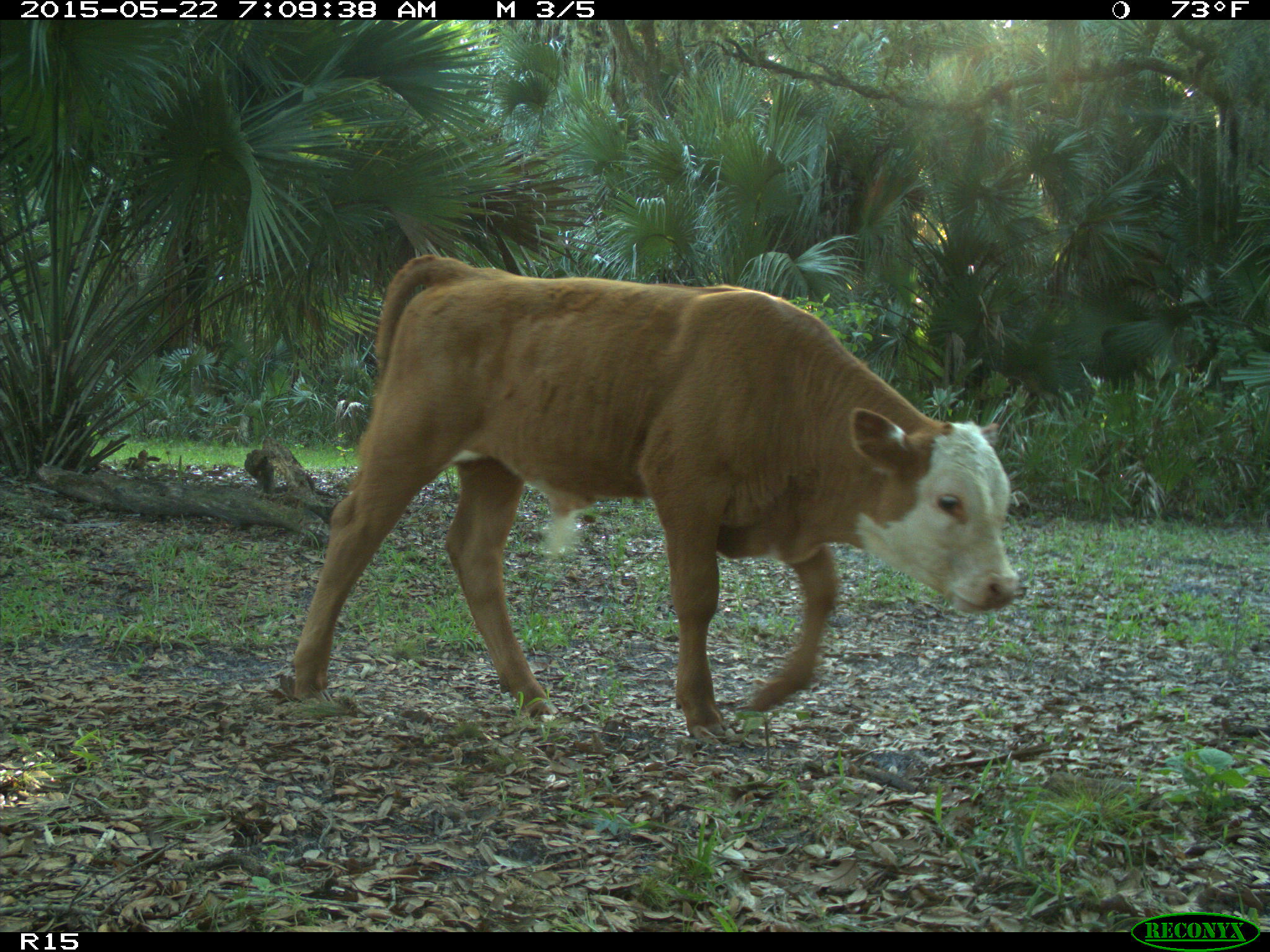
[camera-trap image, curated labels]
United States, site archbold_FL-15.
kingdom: Animalia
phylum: Chordata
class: Mammalia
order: Artiodactyla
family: Bovidae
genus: Bos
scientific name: Bos taurus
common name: domestic cow